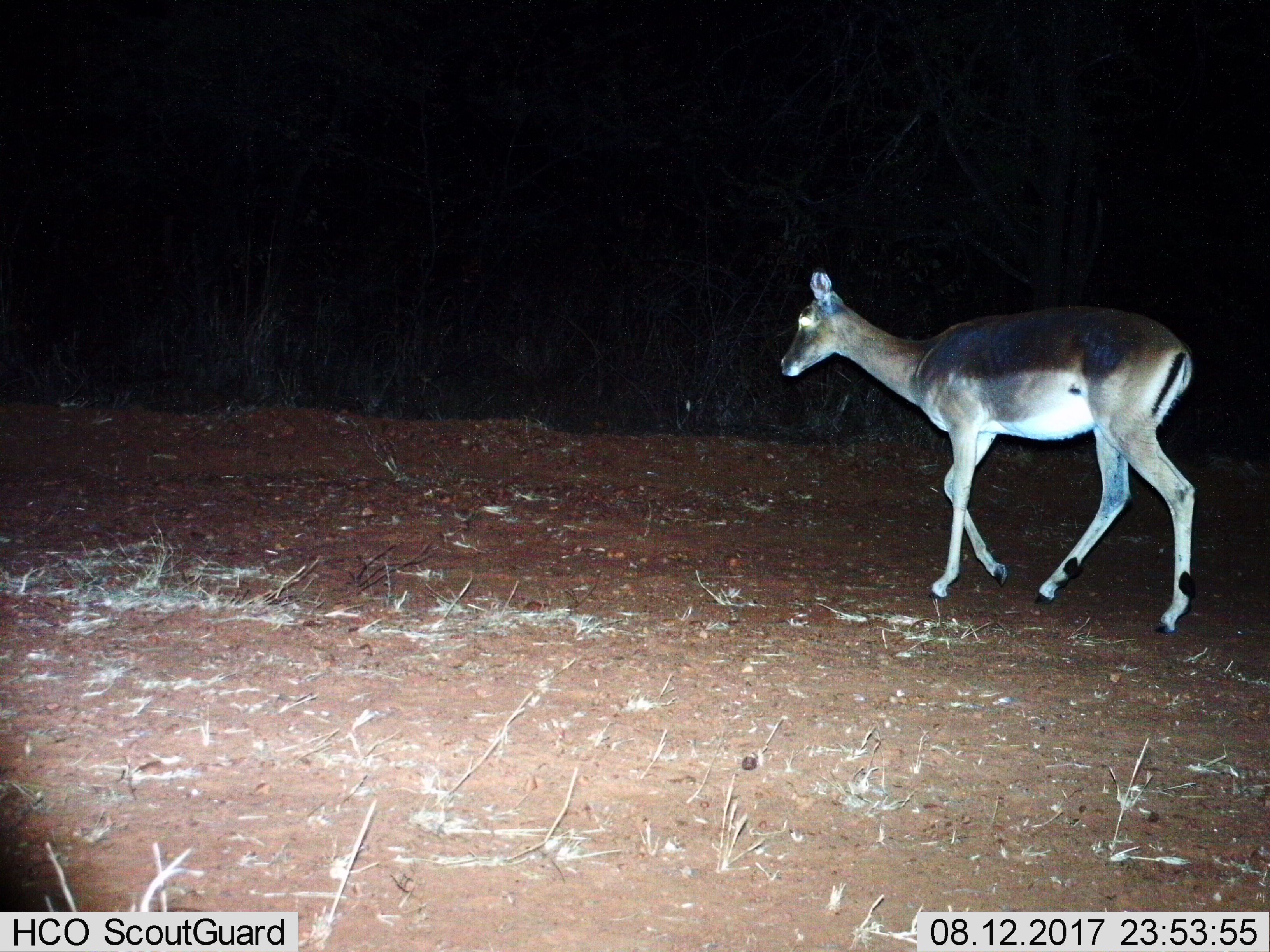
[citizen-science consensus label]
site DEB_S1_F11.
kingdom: Animalia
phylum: Chordata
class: Mammalia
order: Artiodactyla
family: Bovidae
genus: Aepyceros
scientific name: Aepyceros melampus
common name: impala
Impala (Aepyceros melampus), count 1. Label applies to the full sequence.